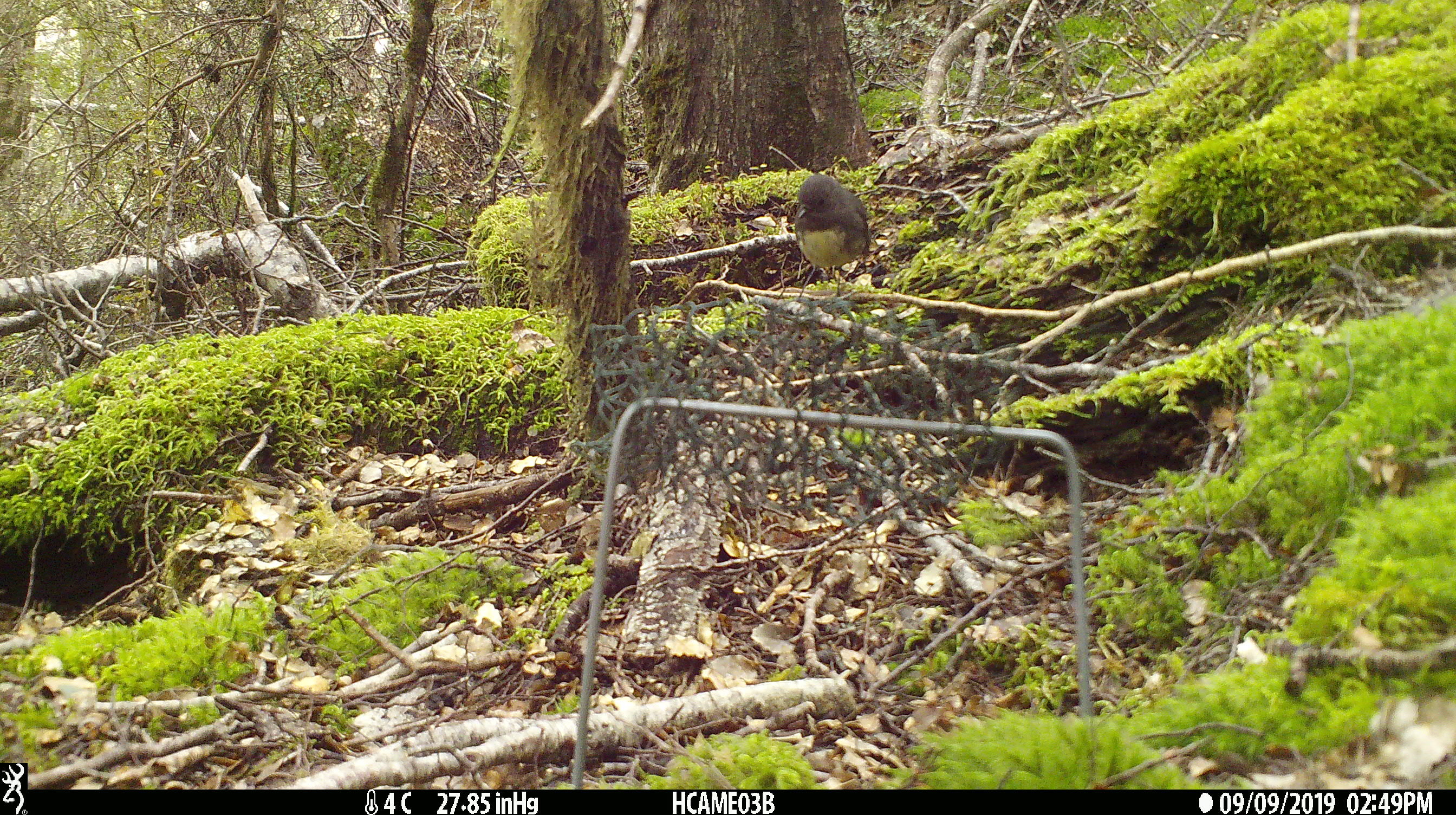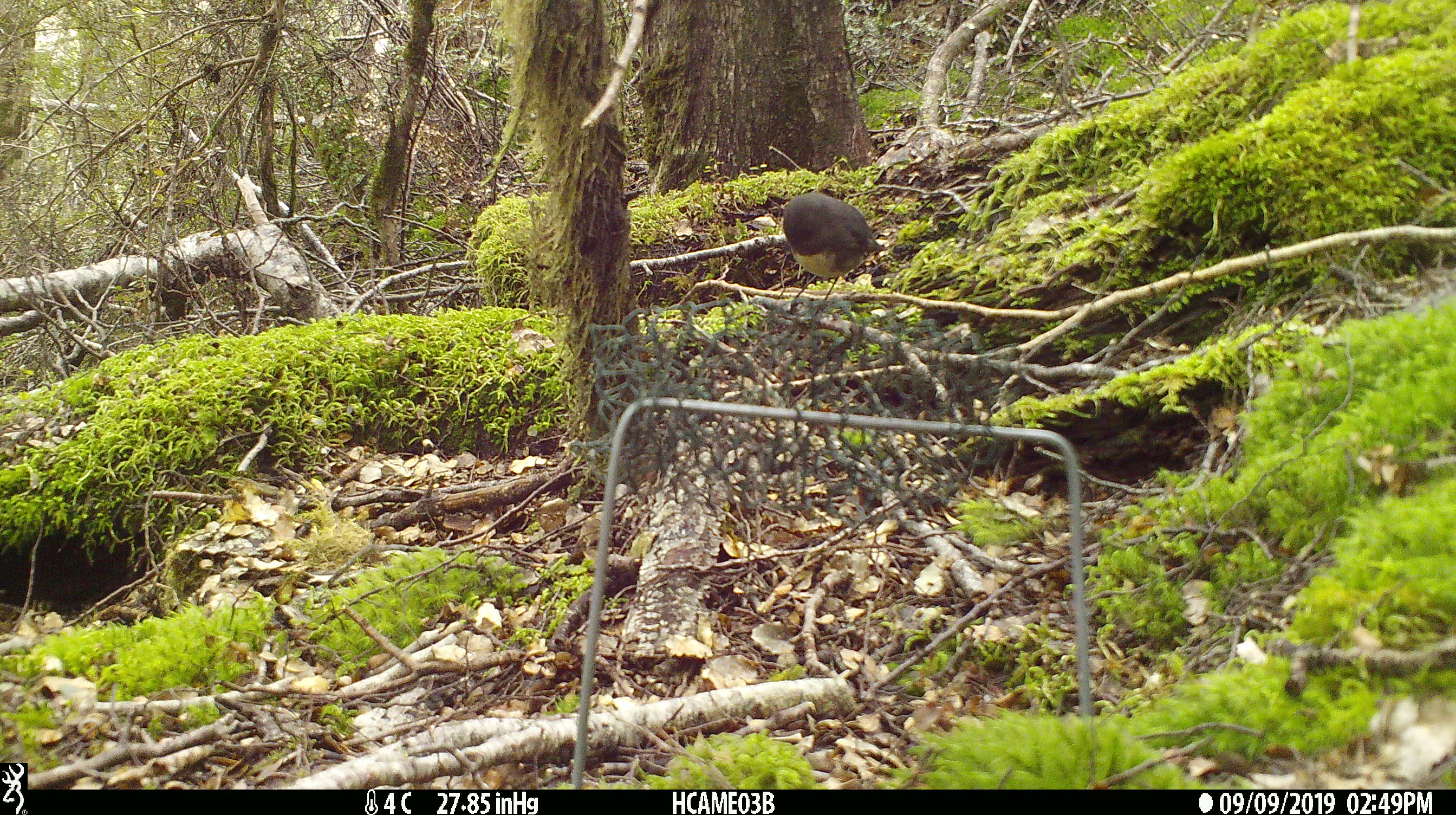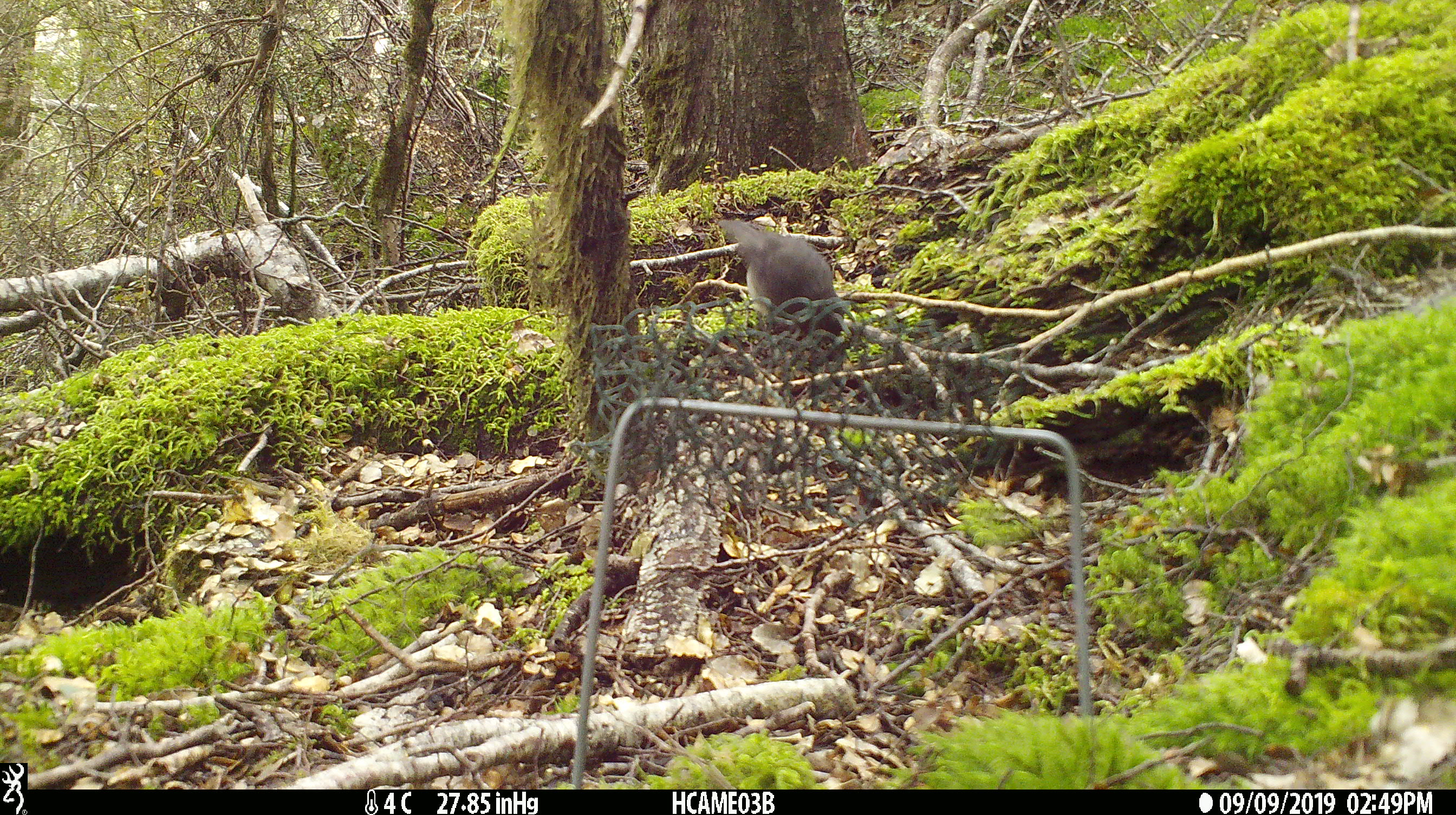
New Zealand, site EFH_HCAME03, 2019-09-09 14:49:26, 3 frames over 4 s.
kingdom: Animalia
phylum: Chordata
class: Aves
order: Passeriformes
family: Petroicidae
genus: Petroica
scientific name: Petroica australis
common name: new zealand robin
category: robin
Robin (new zealand robin) (Petroica australis).